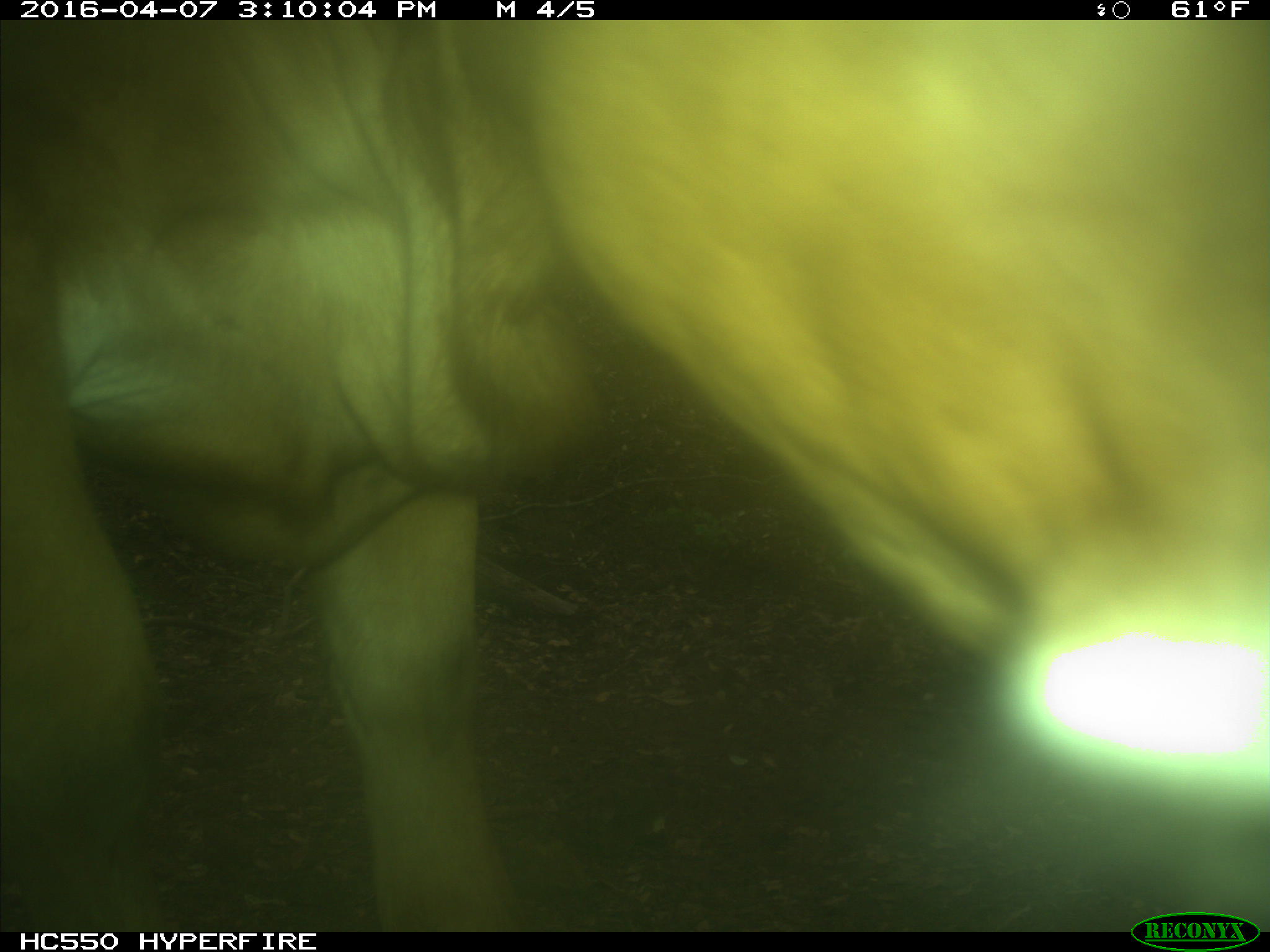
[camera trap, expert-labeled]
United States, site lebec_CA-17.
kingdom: Animalia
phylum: Chordata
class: Mammalia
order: Artiodactyla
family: Bovidae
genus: Bos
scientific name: Bos taurus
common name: domestic cow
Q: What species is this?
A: Bos taurus (domestic cow).